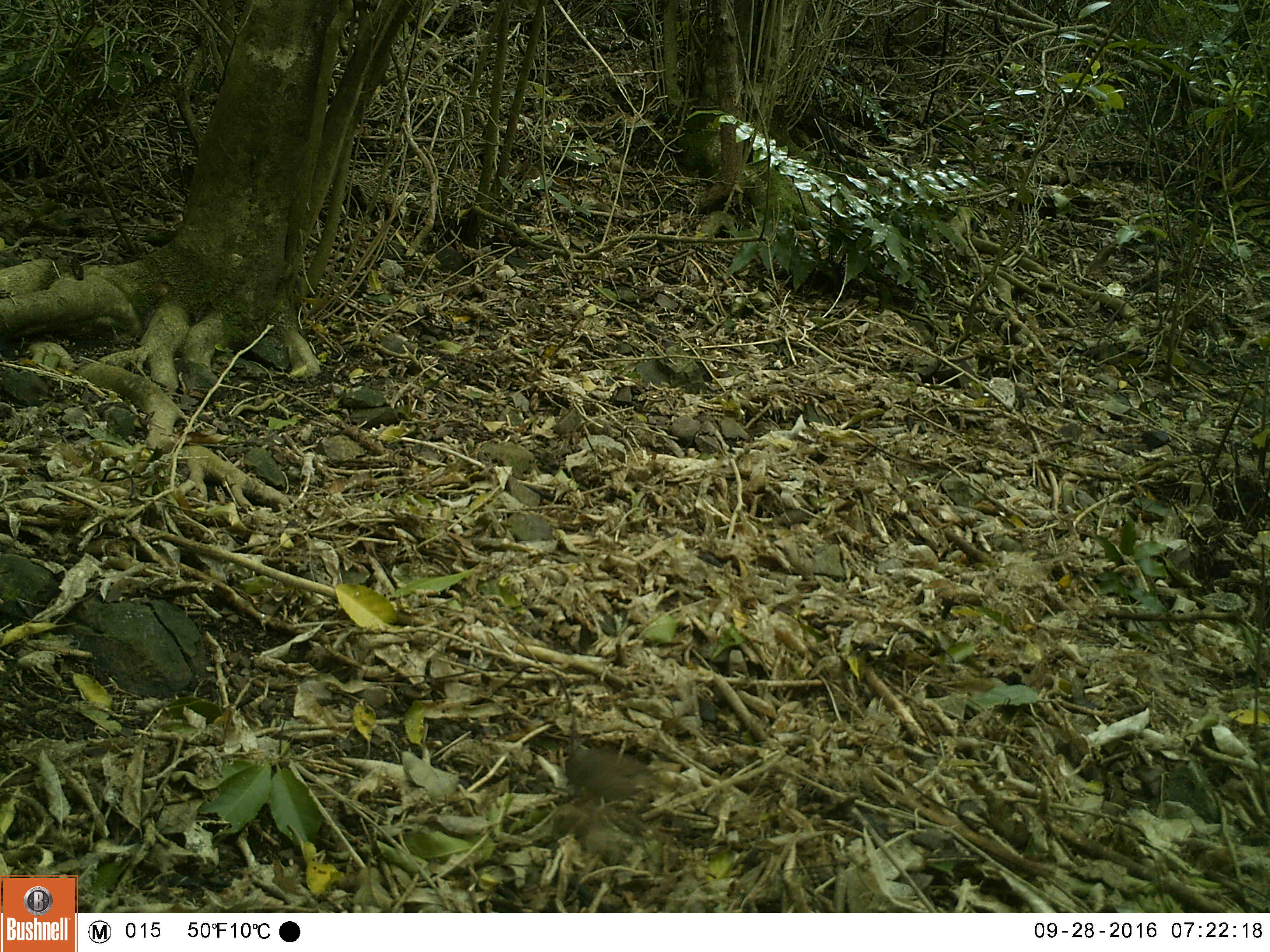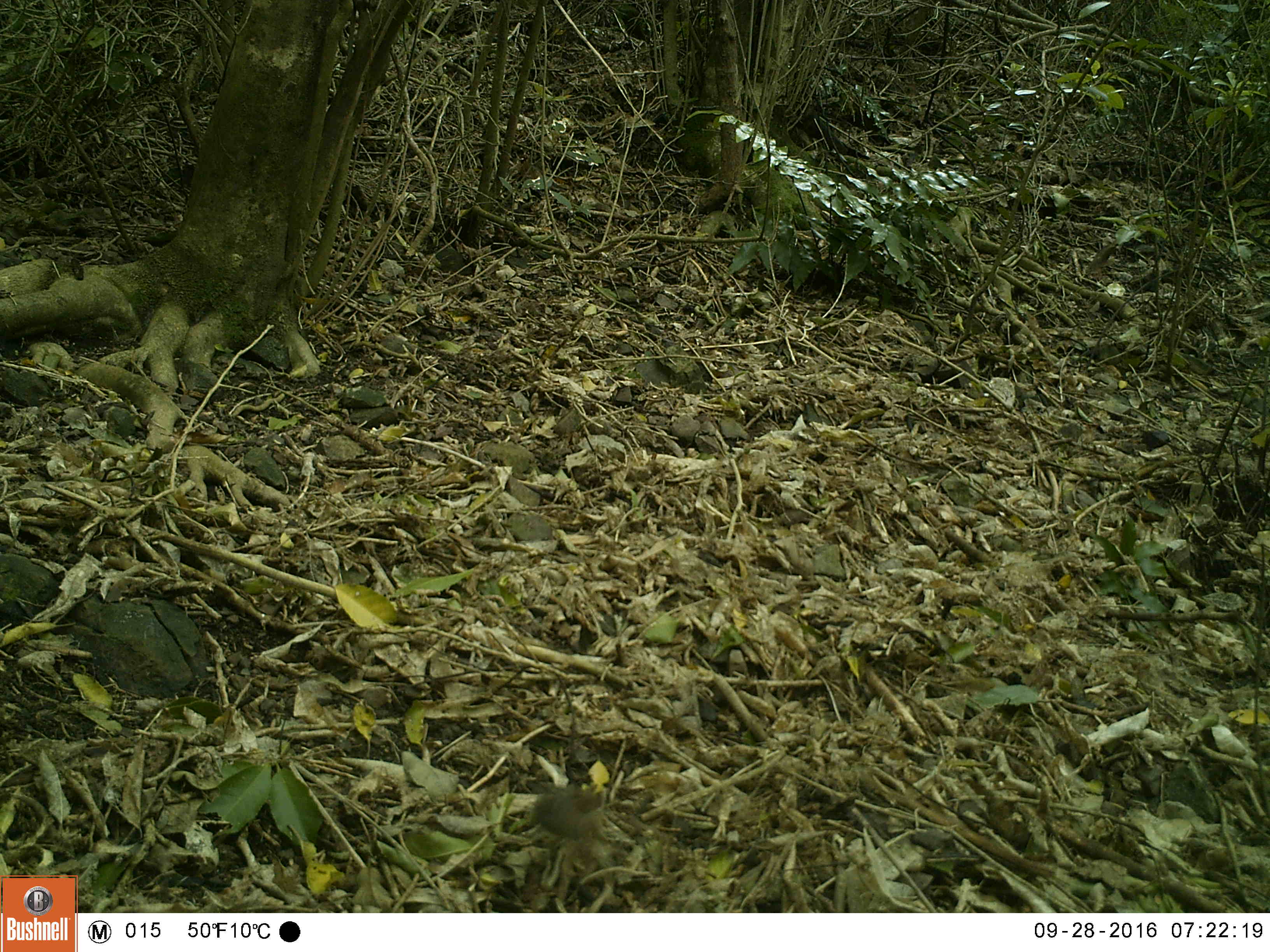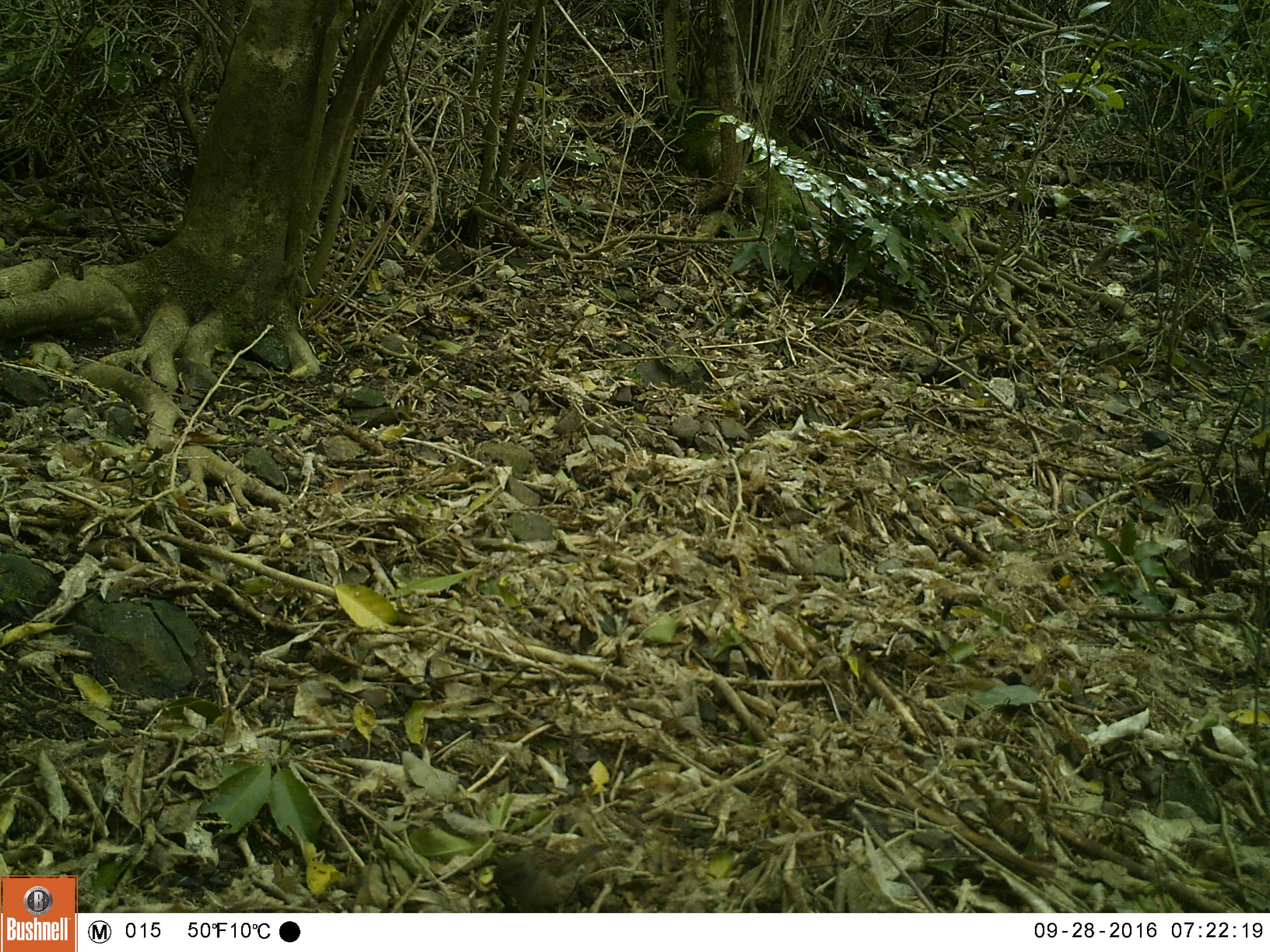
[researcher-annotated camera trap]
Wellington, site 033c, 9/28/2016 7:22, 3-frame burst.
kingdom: Animalia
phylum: Chordata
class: Aves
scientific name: Aves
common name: bird